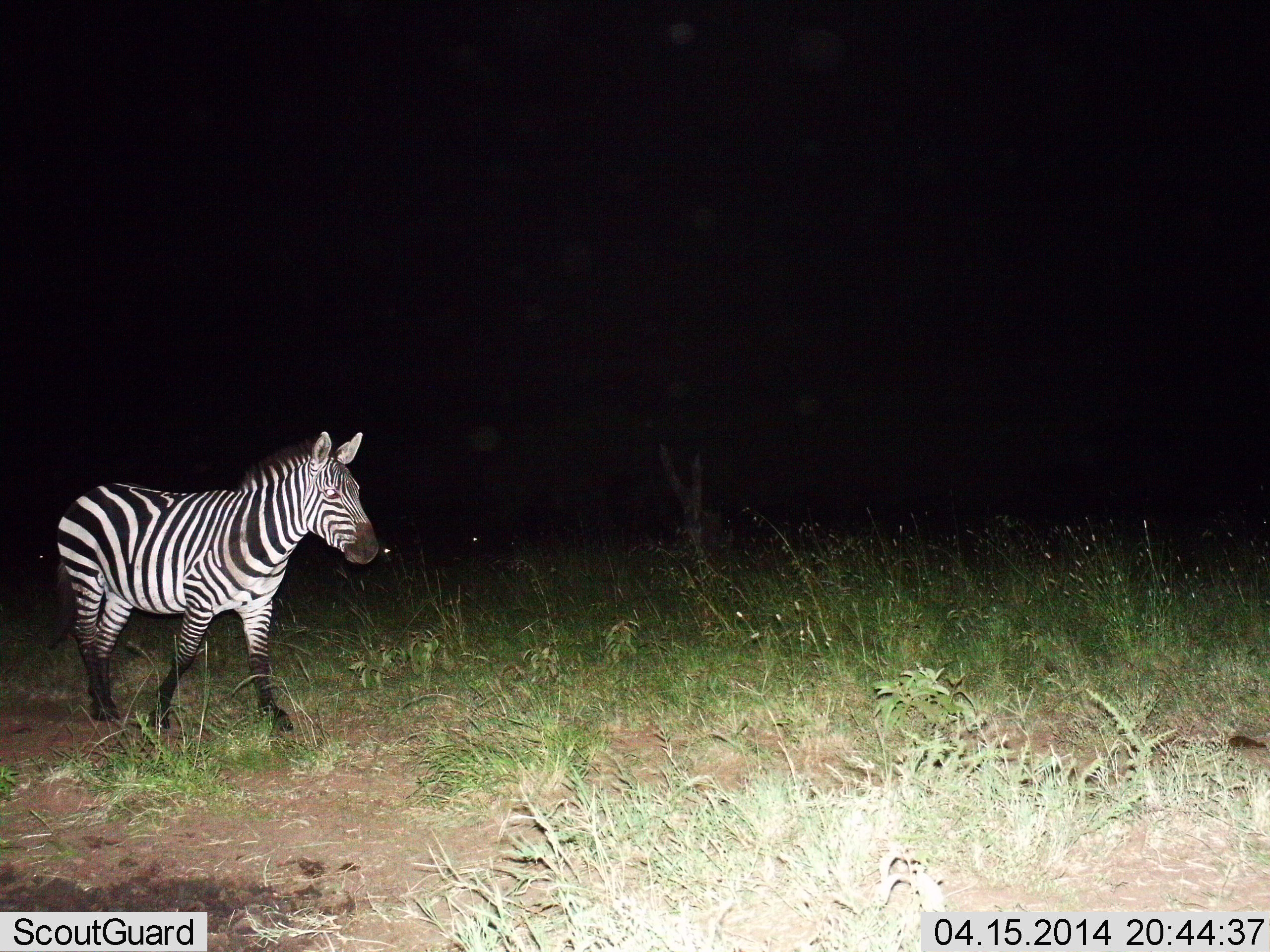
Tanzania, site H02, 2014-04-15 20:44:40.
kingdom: Animalia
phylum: Chordata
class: Mammalia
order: Perissodactyla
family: Equidae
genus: Equus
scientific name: Equus quagga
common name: plains zebra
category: zebra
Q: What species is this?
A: Zebra (plains zebra) (Equus quagga).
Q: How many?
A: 1.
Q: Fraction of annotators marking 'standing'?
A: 30%.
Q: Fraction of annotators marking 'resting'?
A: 2%.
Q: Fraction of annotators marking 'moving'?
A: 71%.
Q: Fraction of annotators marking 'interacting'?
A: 0%.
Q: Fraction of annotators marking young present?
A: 0%.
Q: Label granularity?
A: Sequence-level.